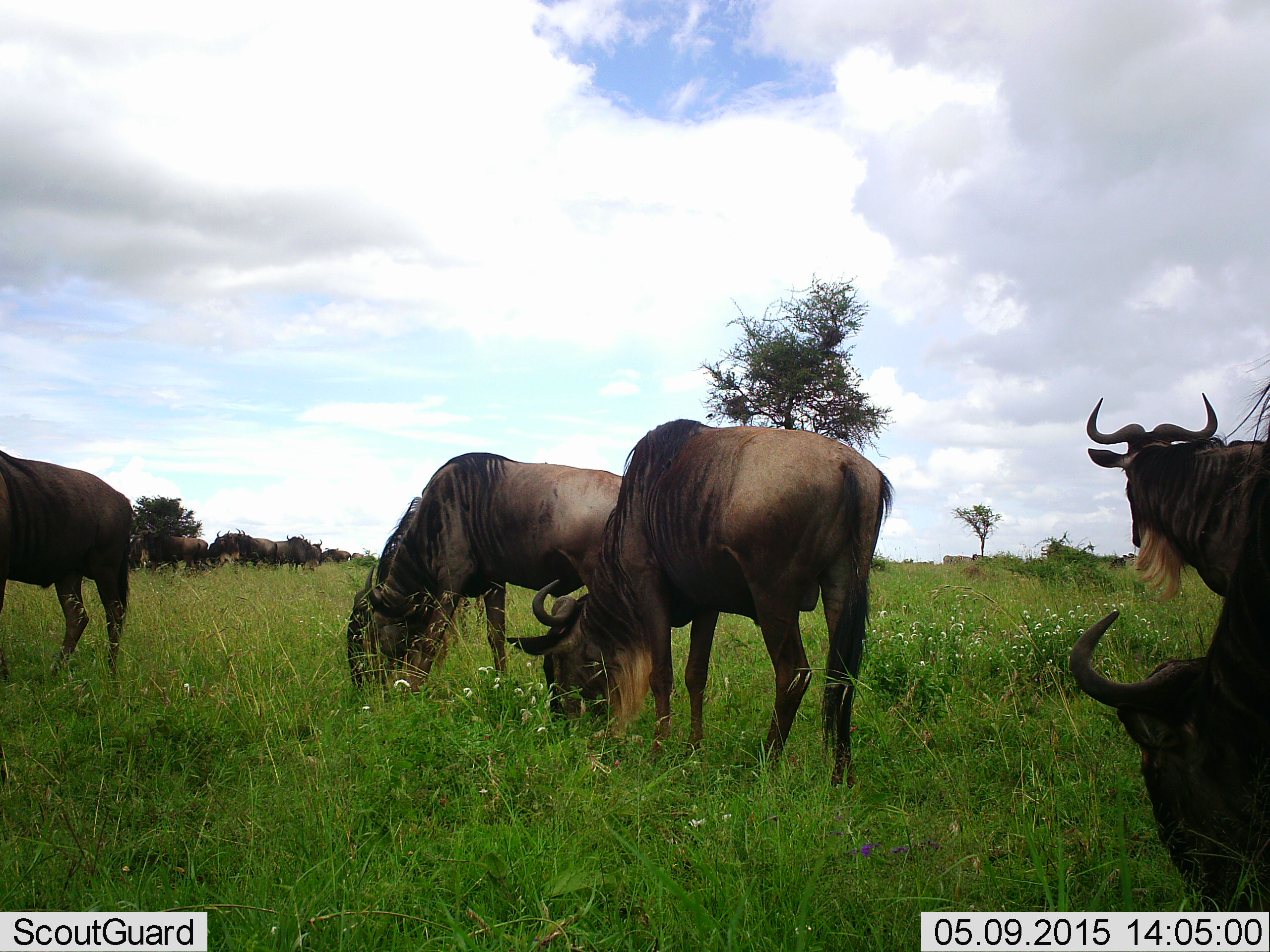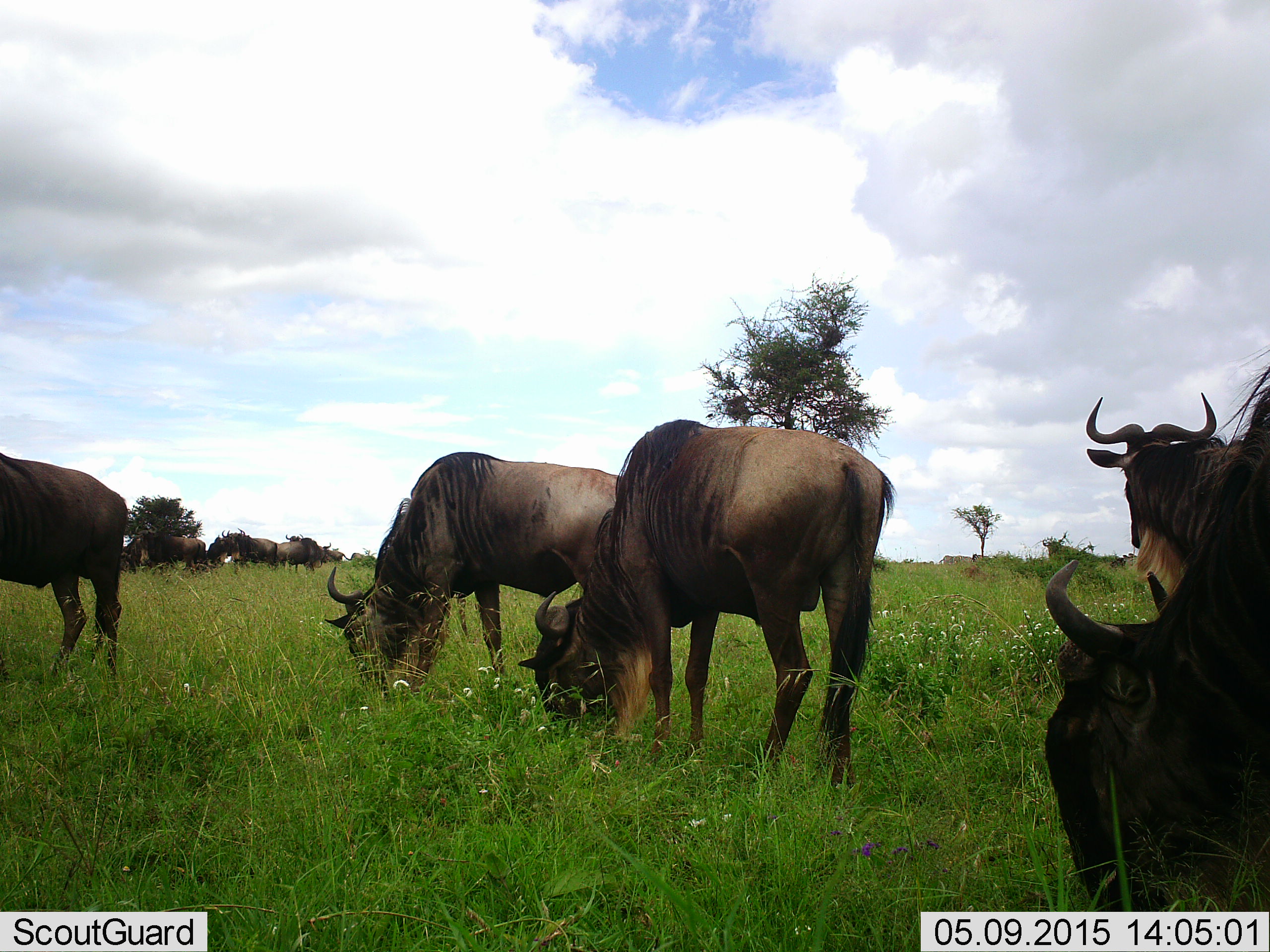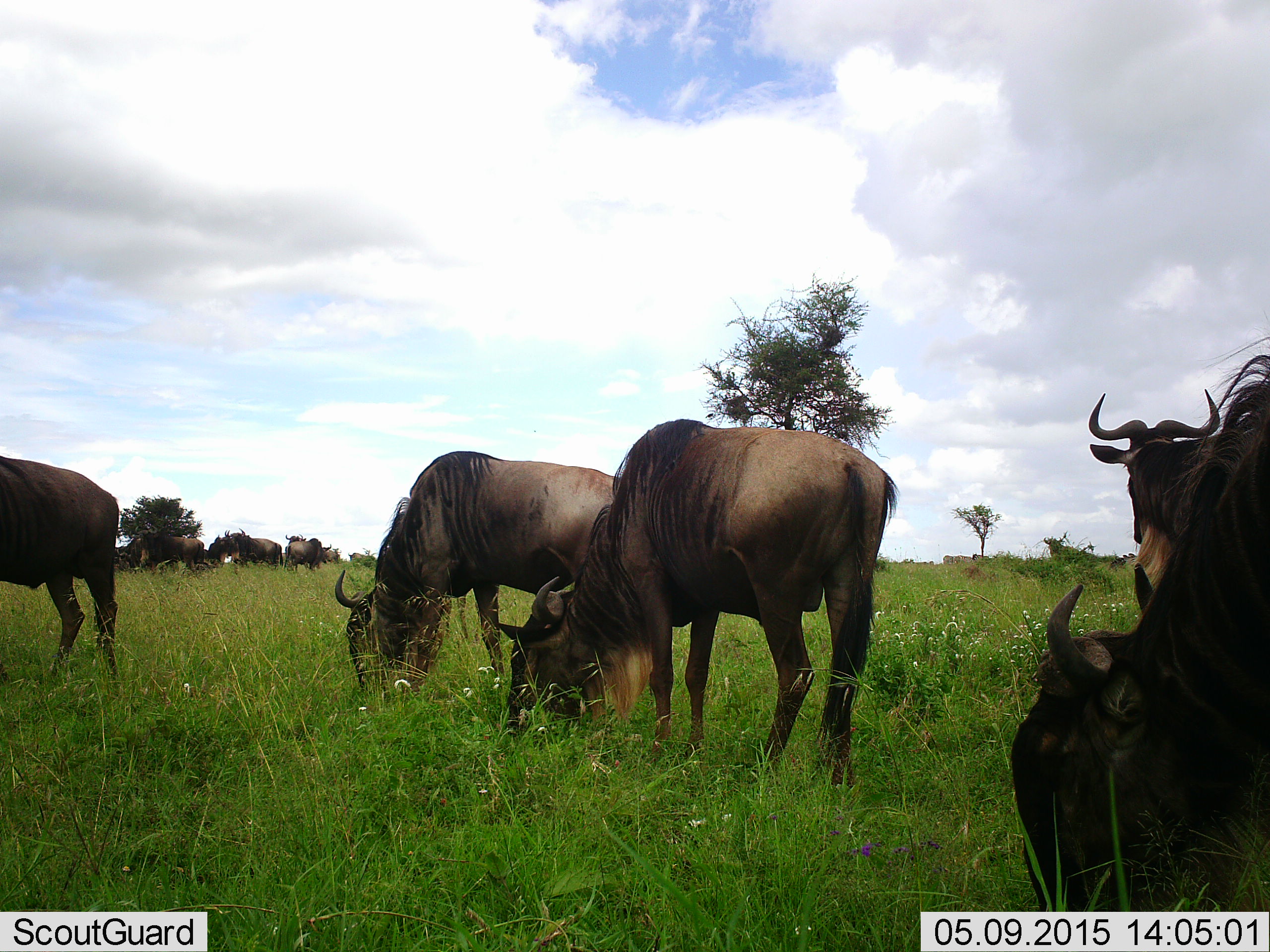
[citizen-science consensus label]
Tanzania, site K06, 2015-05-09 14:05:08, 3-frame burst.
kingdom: Animalia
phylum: Chordata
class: Mammalia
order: Artiodactyla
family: Bovidae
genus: Connochaetes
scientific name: Connochaetes taurinus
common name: blue wildebeest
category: wildebeest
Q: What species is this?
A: Wildebeest (blue wildebeest) (Connochaetes taurinus).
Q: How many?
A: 9.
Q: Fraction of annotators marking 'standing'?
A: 60%.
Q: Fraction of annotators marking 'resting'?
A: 0%.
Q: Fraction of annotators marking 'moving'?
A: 0%.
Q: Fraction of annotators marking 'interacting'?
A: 0%.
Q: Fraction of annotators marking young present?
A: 0%.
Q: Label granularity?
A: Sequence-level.